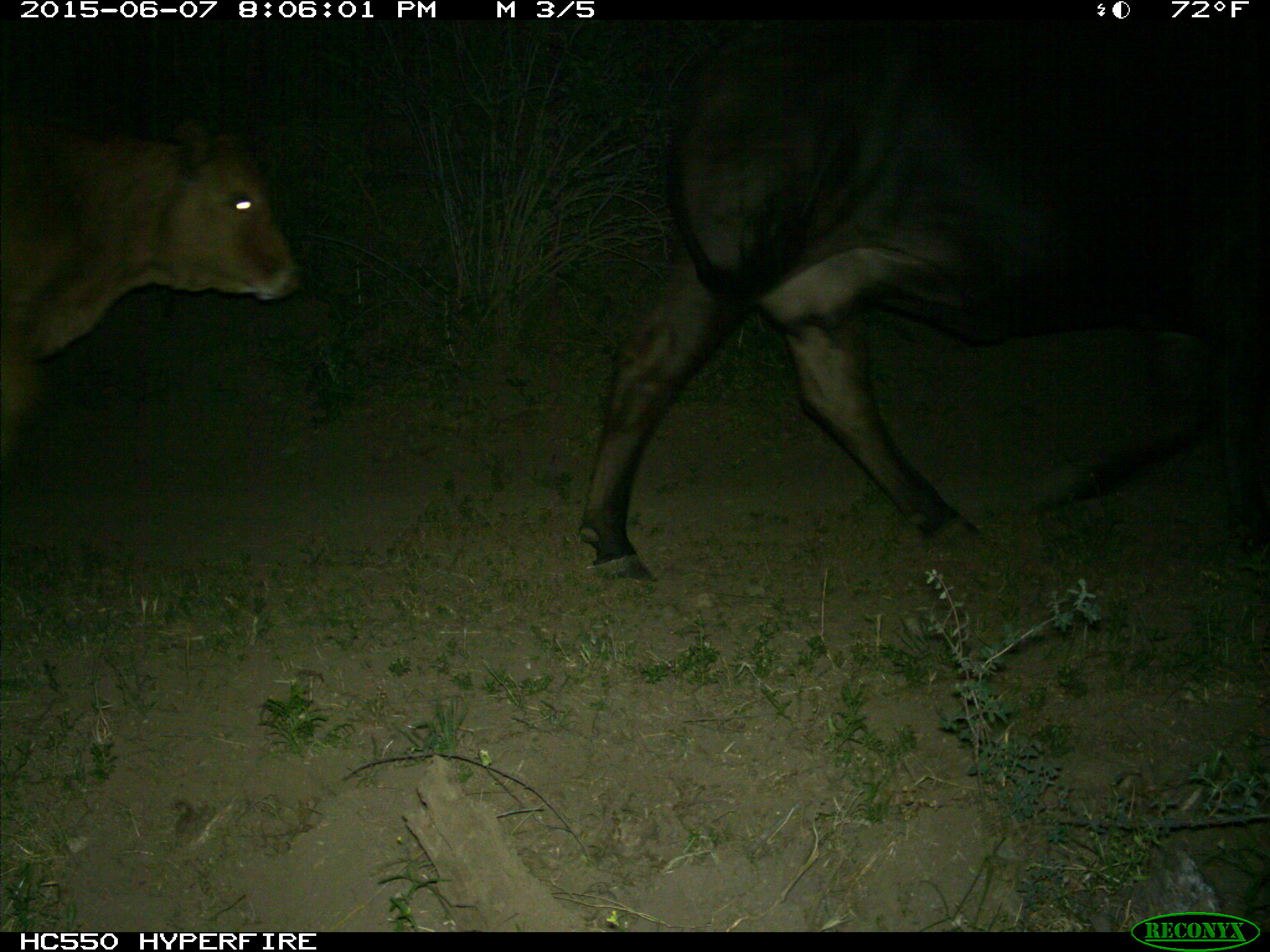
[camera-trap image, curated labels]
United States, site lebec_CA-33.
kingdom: Animalia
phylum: Chordata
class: Mammalia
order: Artiodactyla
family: Bovidae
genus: Bos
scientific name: Bos taurus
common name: domestic cow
Bos taurus (domestic cow).